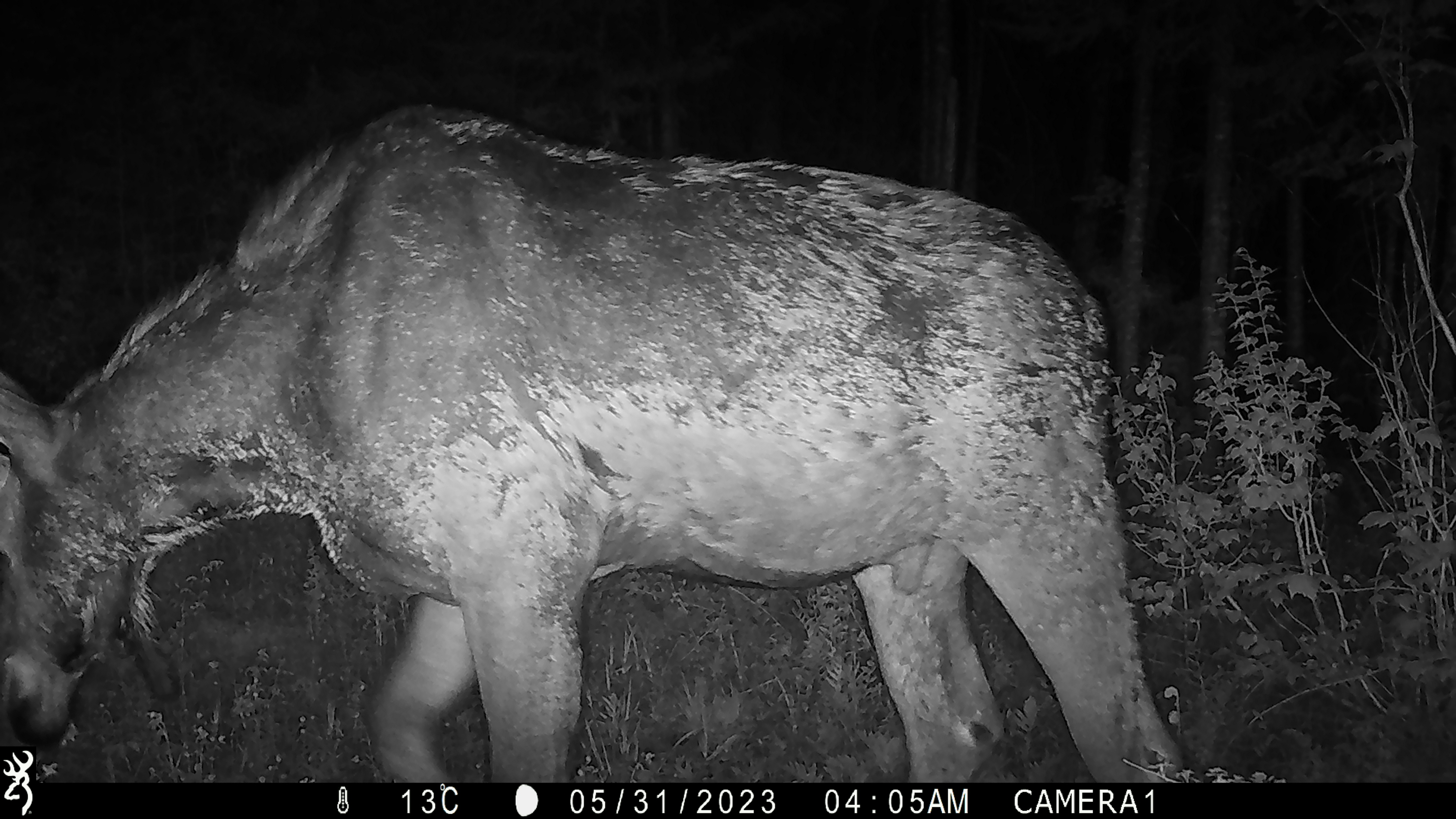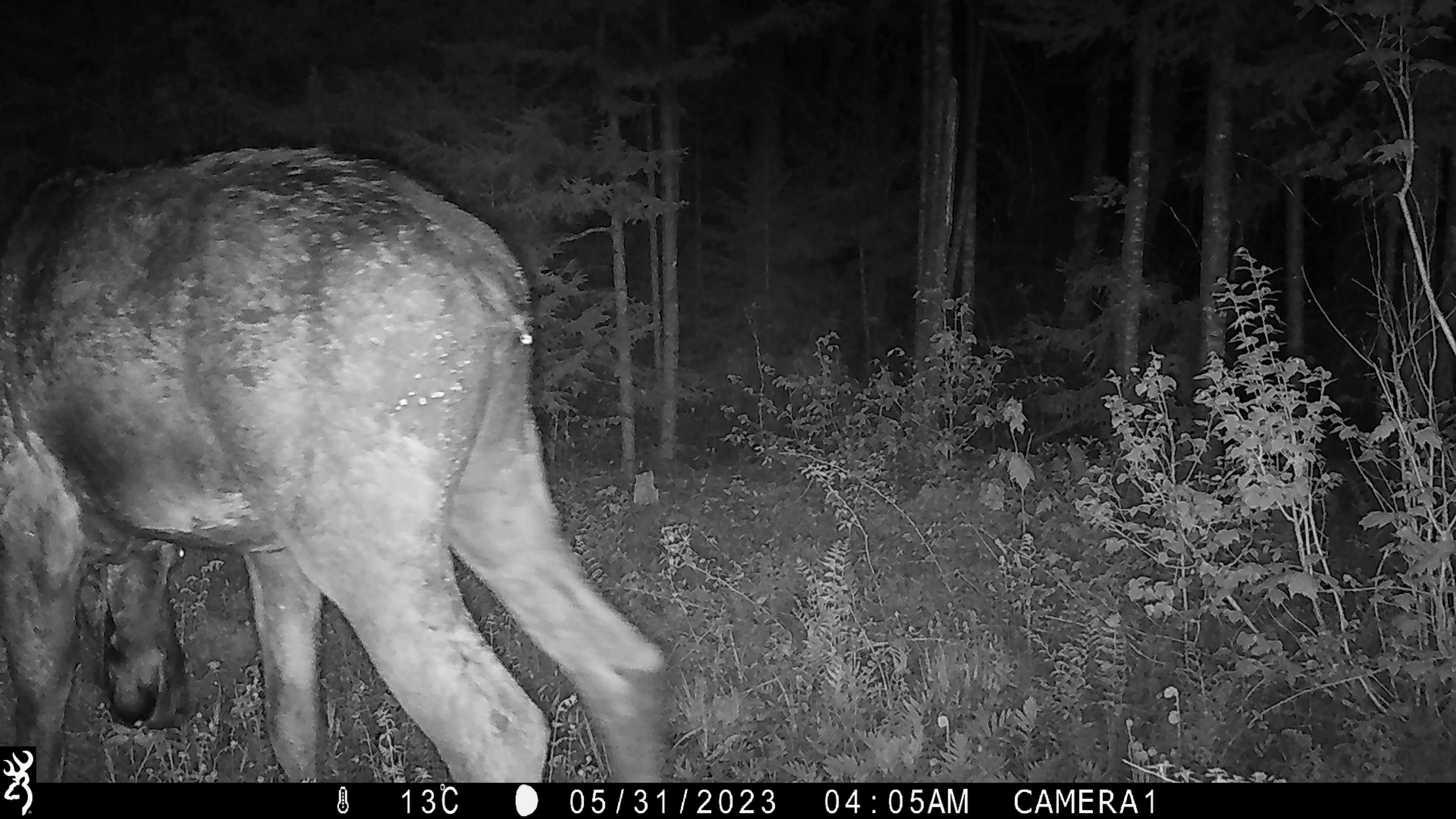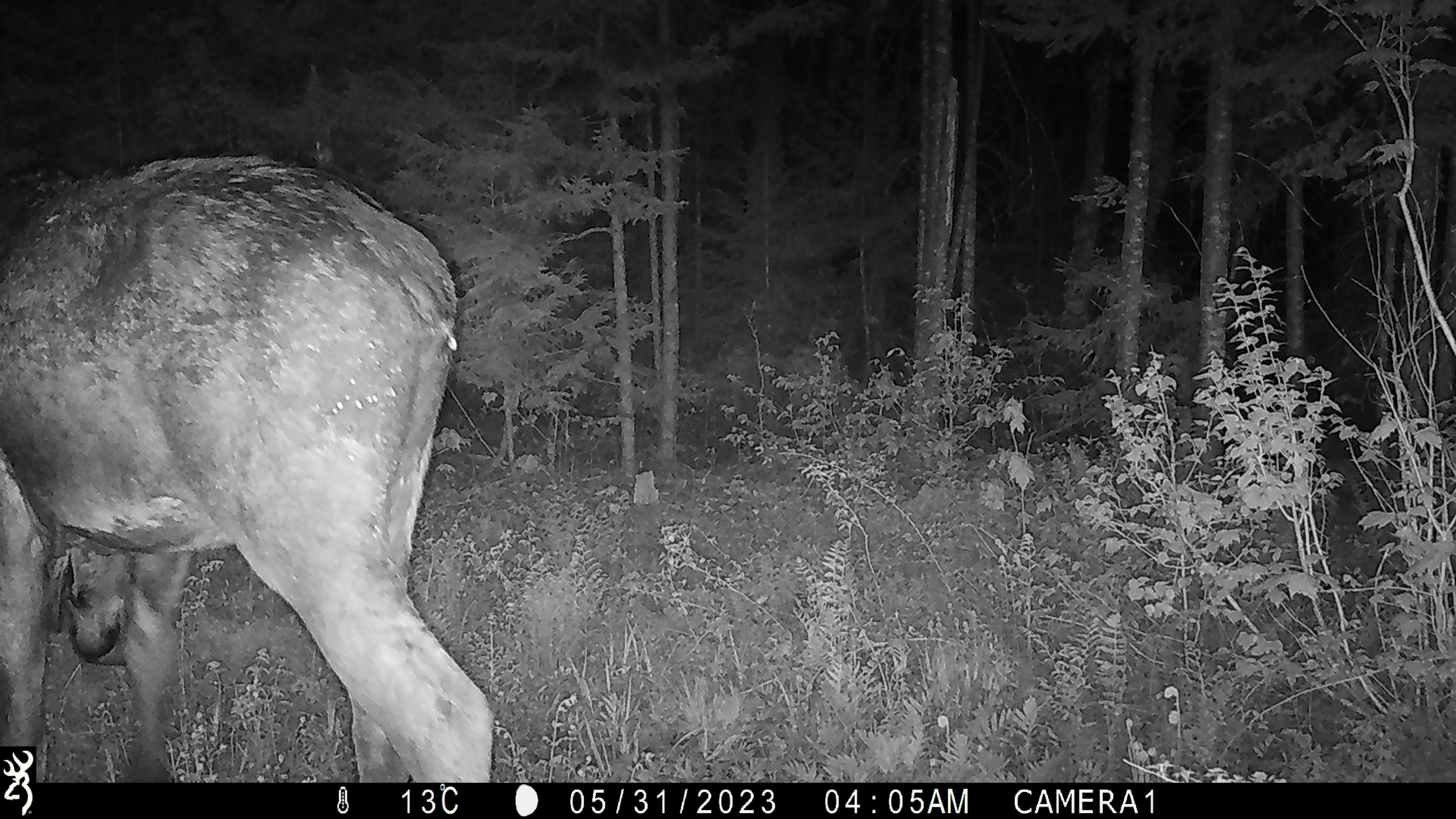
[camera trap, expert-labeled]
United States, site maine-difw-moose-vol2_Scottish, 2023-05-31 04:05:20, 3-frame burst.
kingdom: Animalia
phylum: Chordata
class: Mammalia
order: Artiodactyla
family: Cervidae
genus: Alces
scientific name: Alces alces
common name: moose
Moose (Alces alces).